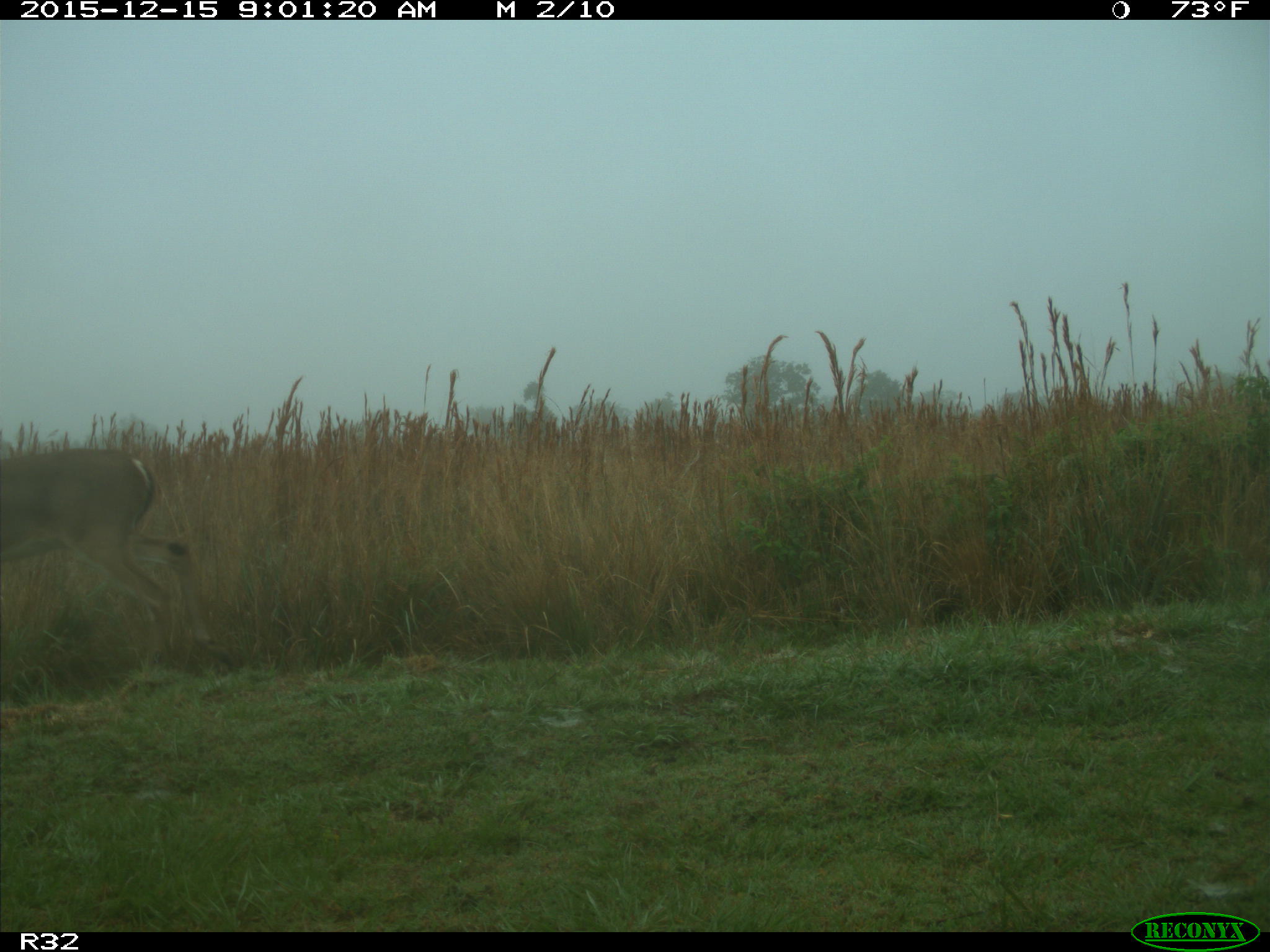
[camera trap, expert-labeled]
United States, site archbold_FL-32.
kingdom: Animalia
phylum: Chordata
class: Mammalia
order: Artiodactyla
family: Cervidae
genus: Odocoileus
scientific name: Odocoileus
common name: deer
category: unidentified deer